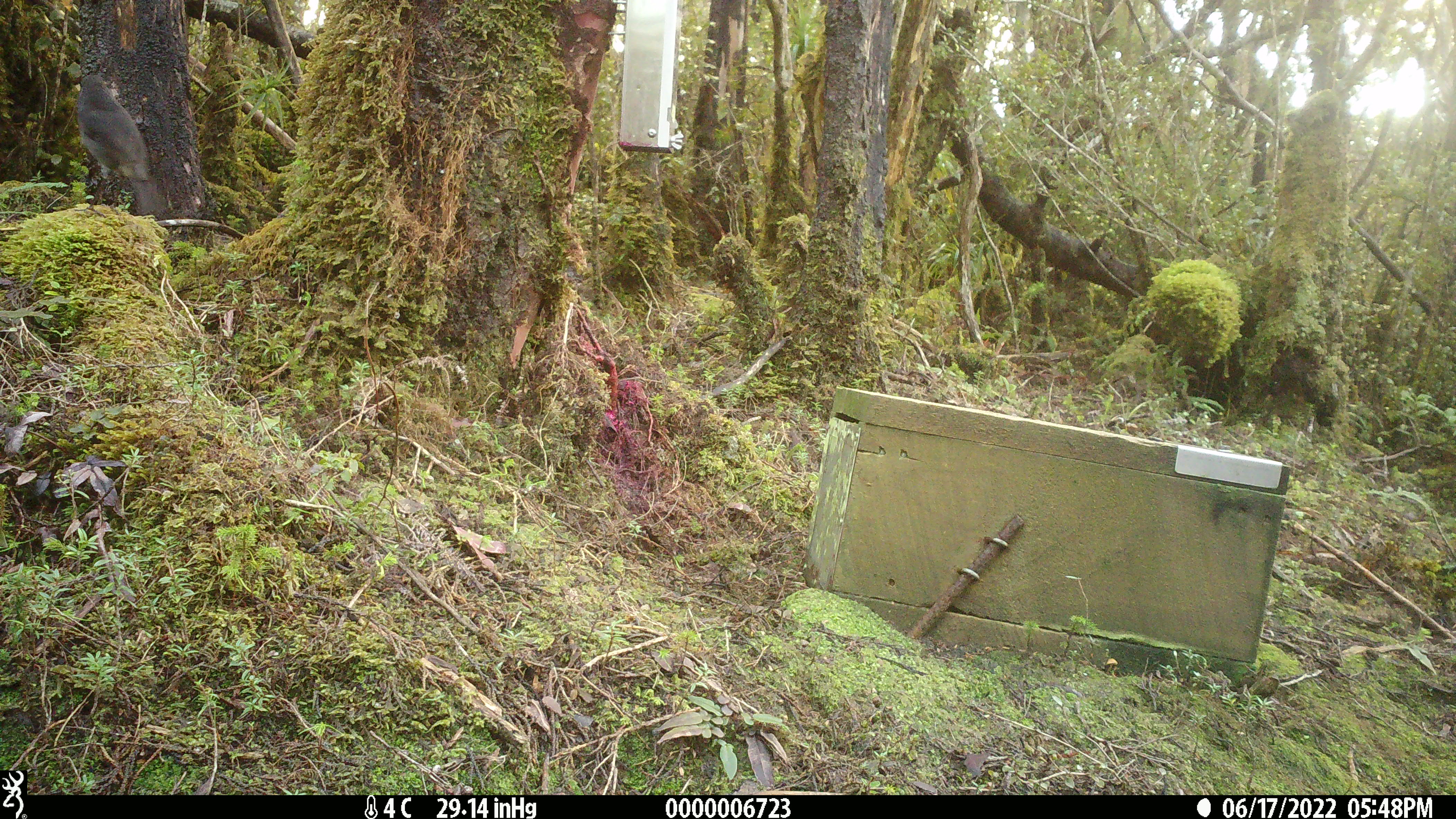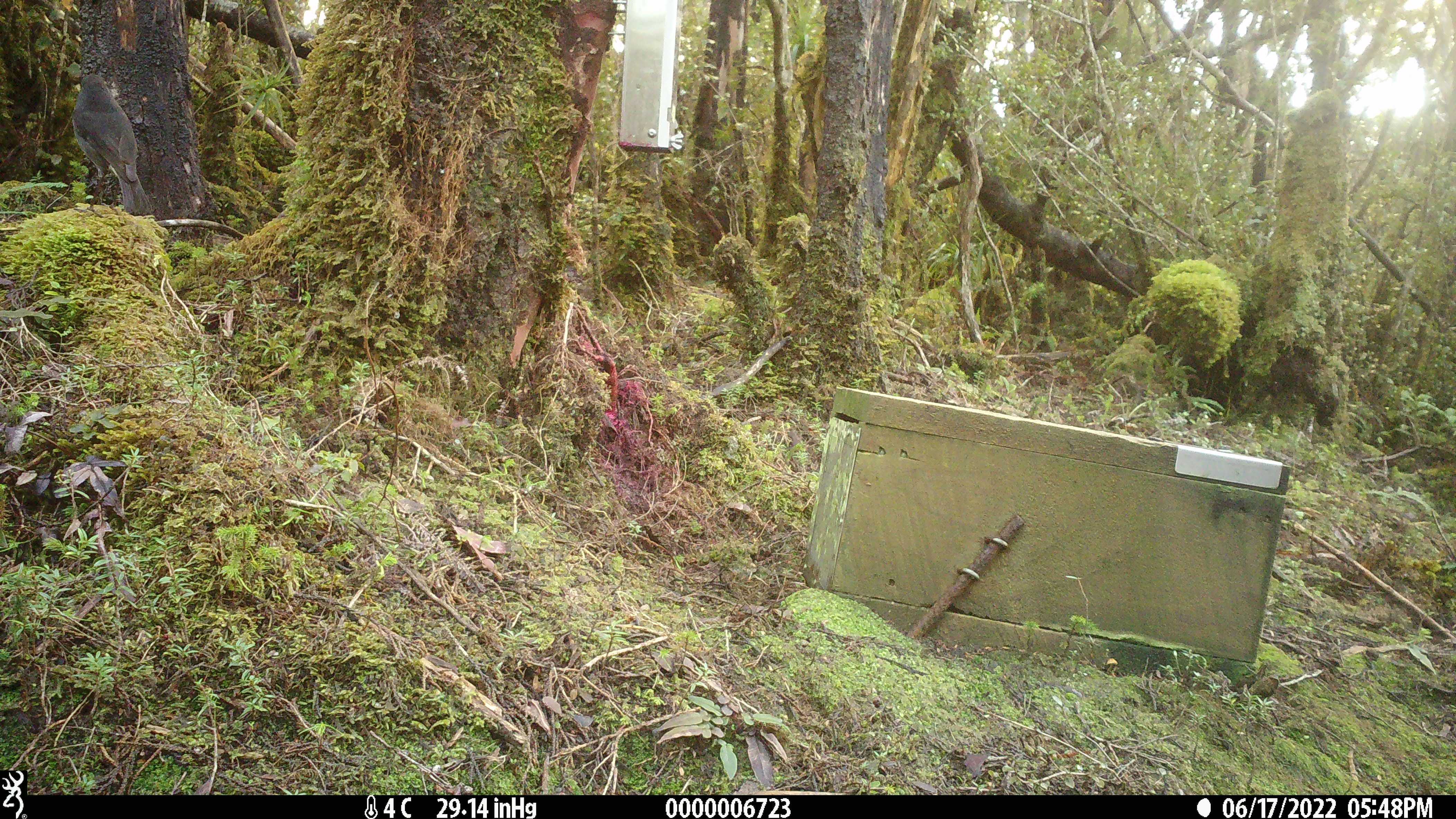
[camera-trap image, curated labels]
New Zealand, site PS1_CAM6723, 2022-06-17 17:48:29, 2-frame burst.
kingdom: Animalia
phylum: Chordata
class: Aves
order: Passeriformes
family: Petroicidae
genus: Petroica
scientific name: Petroica australis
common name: new zealand robin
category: robin